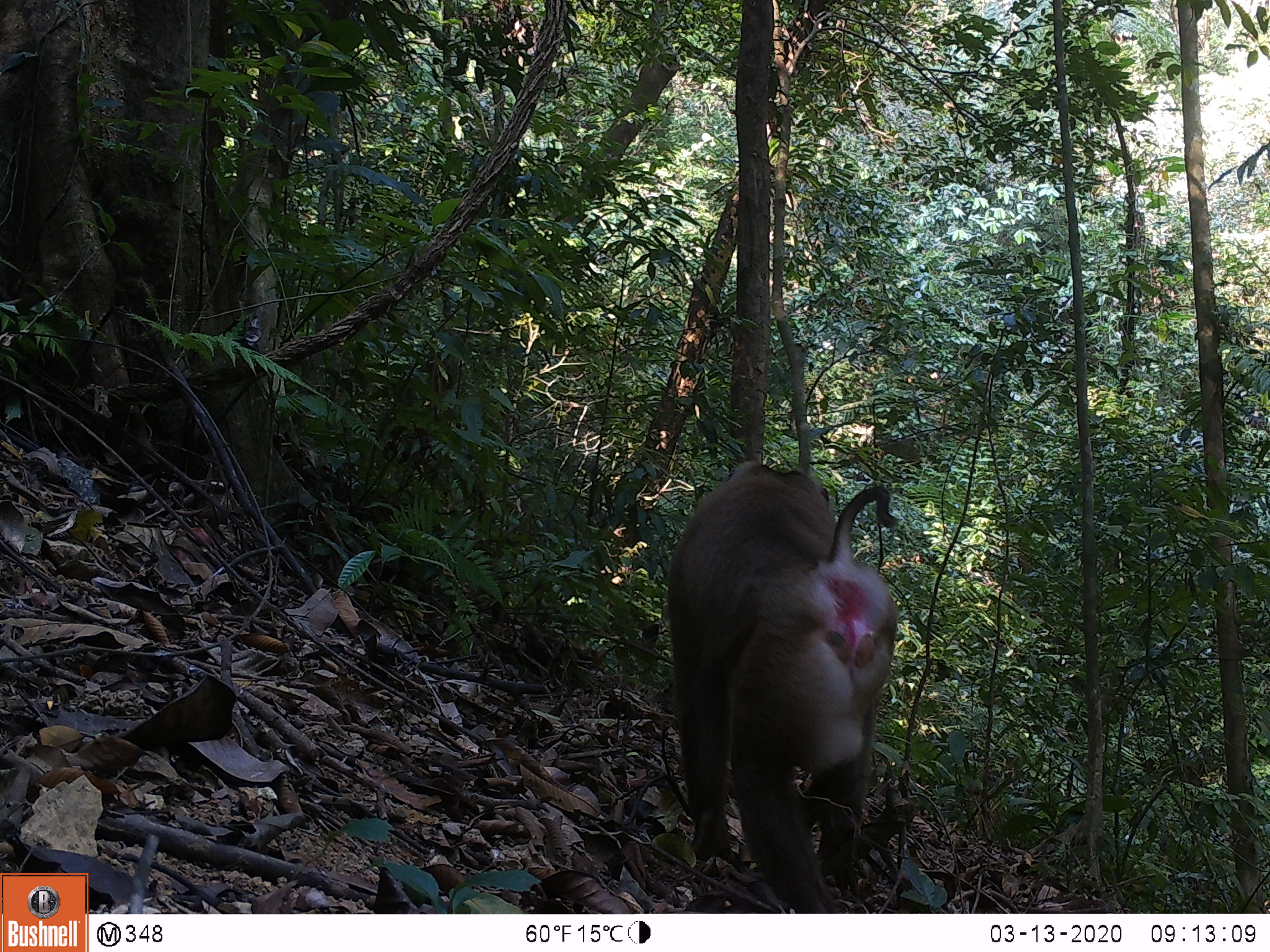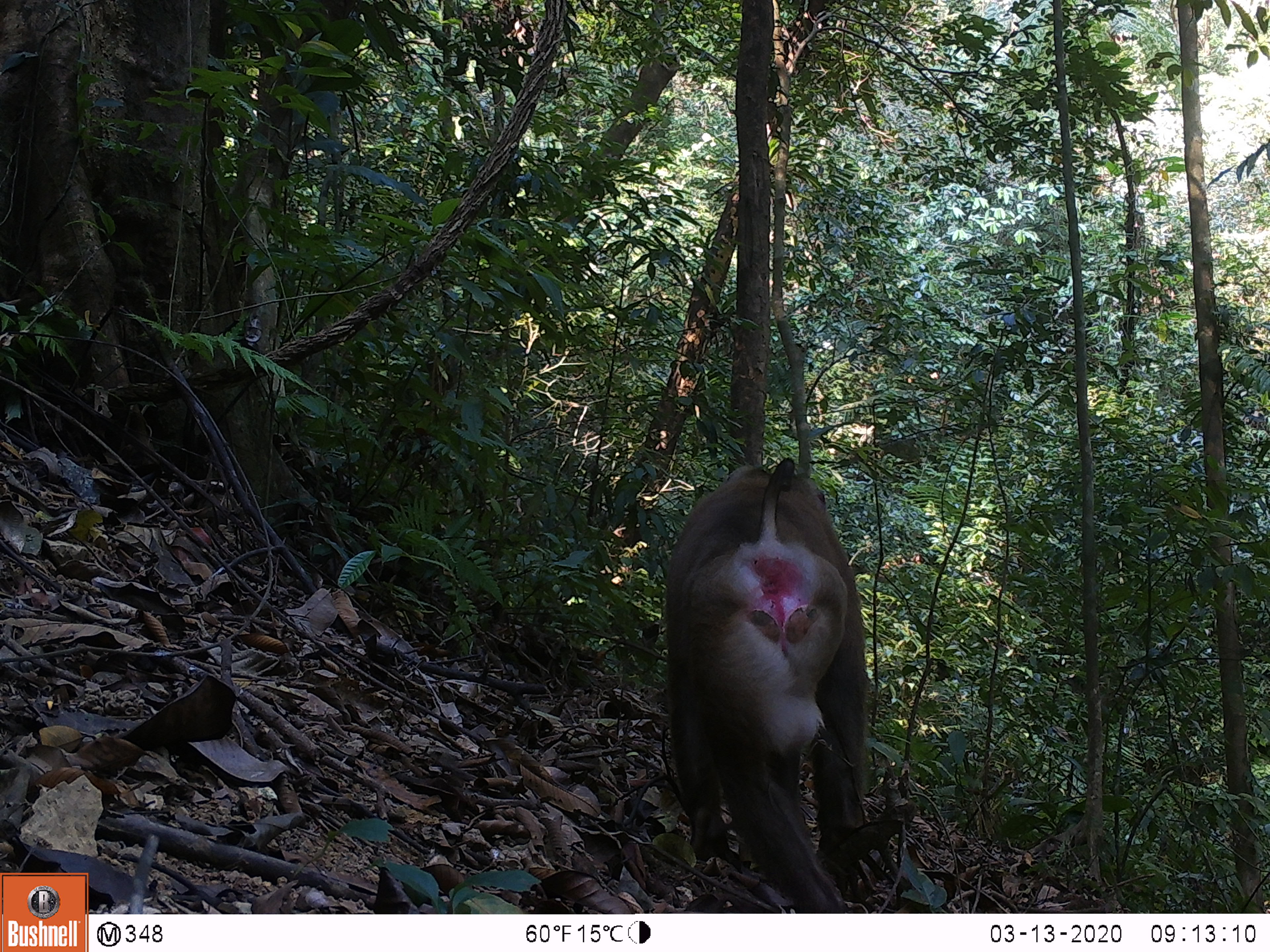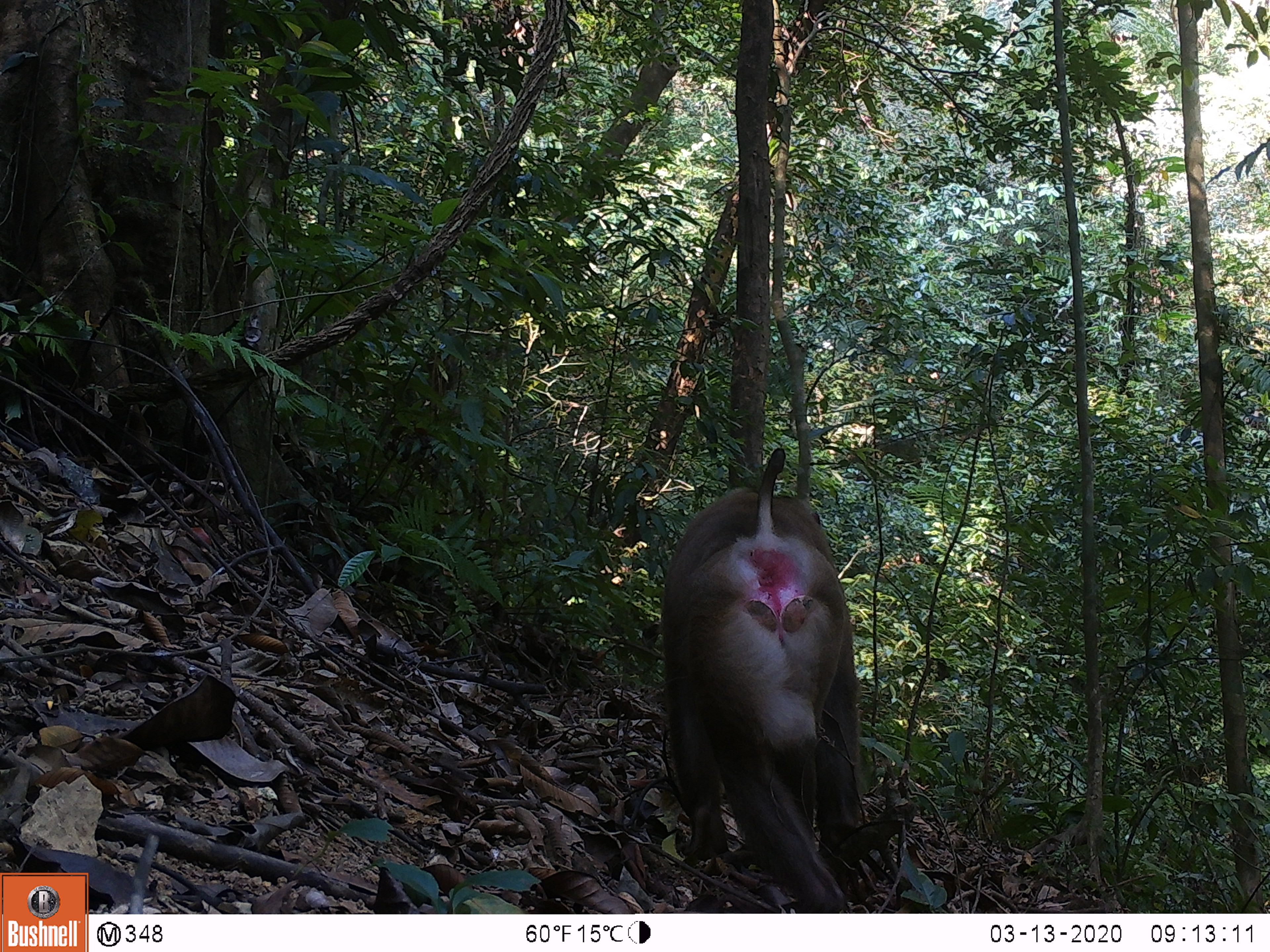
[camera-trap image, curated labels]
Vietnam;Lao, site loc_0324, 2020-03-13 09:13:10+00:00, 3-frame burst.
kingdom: Animalia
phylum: Chordata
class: Mammalia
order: Primates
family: Cercopithecidae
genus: Macaca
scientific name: Macaca nemestrina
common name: pig-tailed macaque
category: pig tailed macaque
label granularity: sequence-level